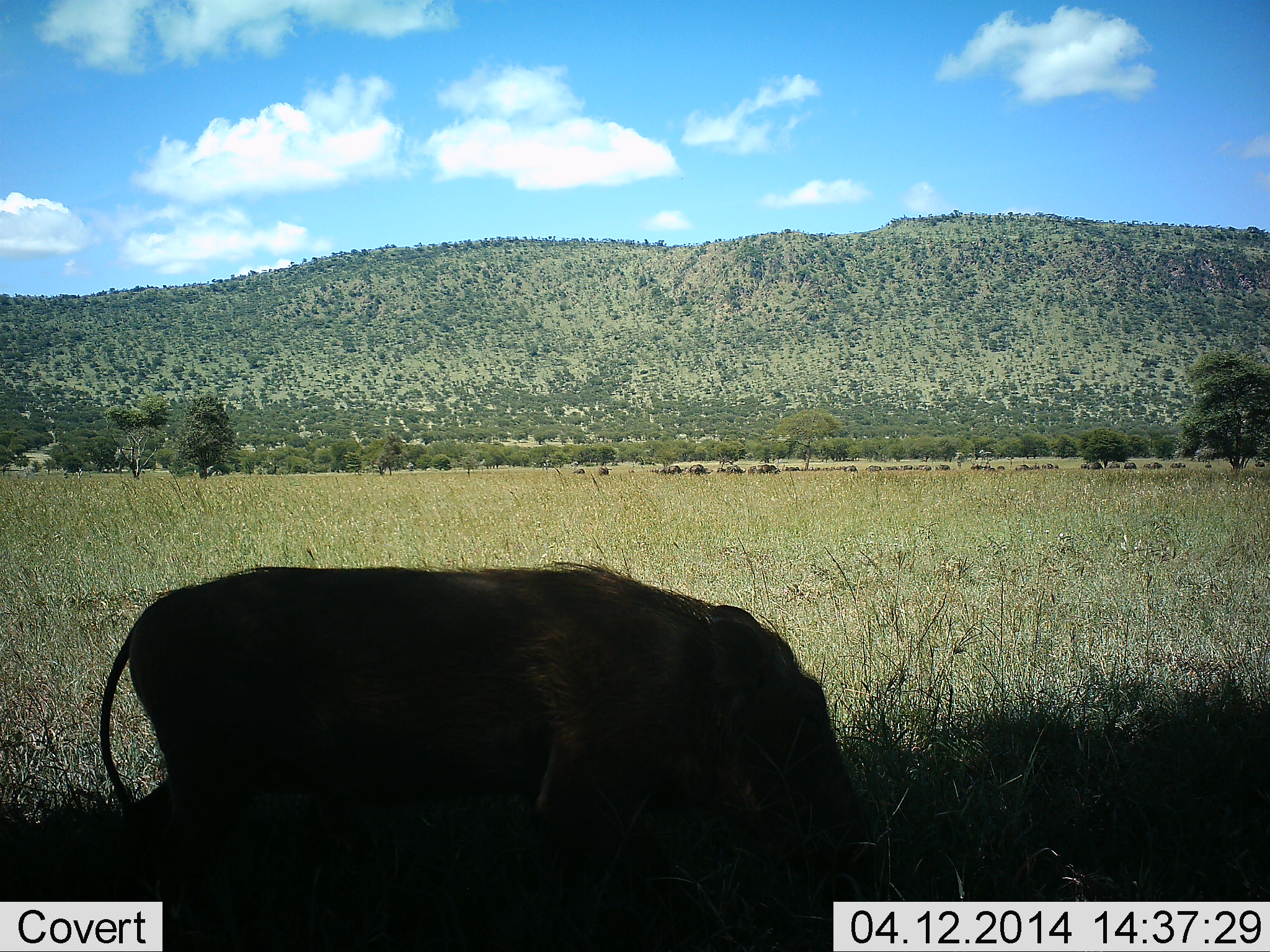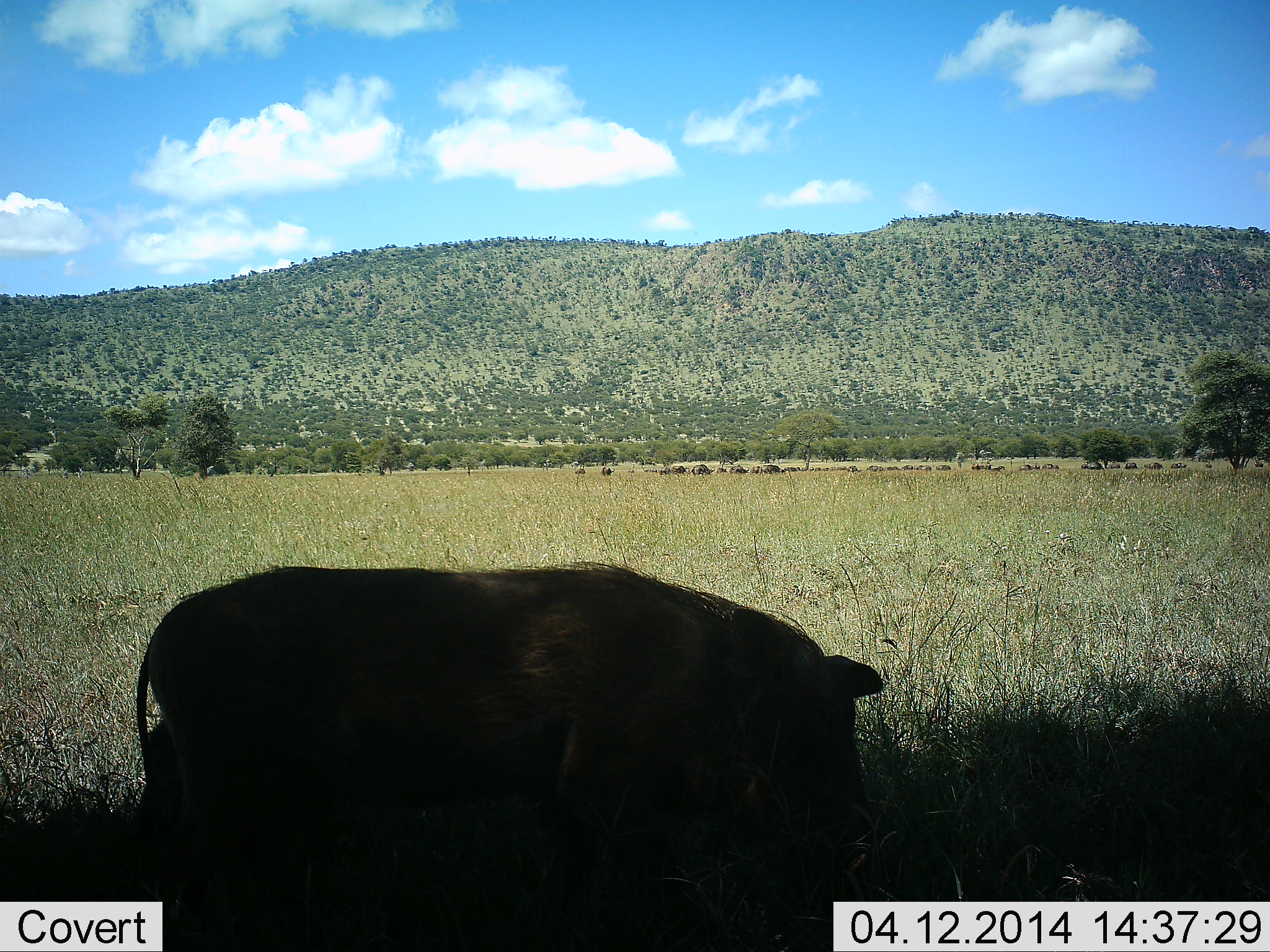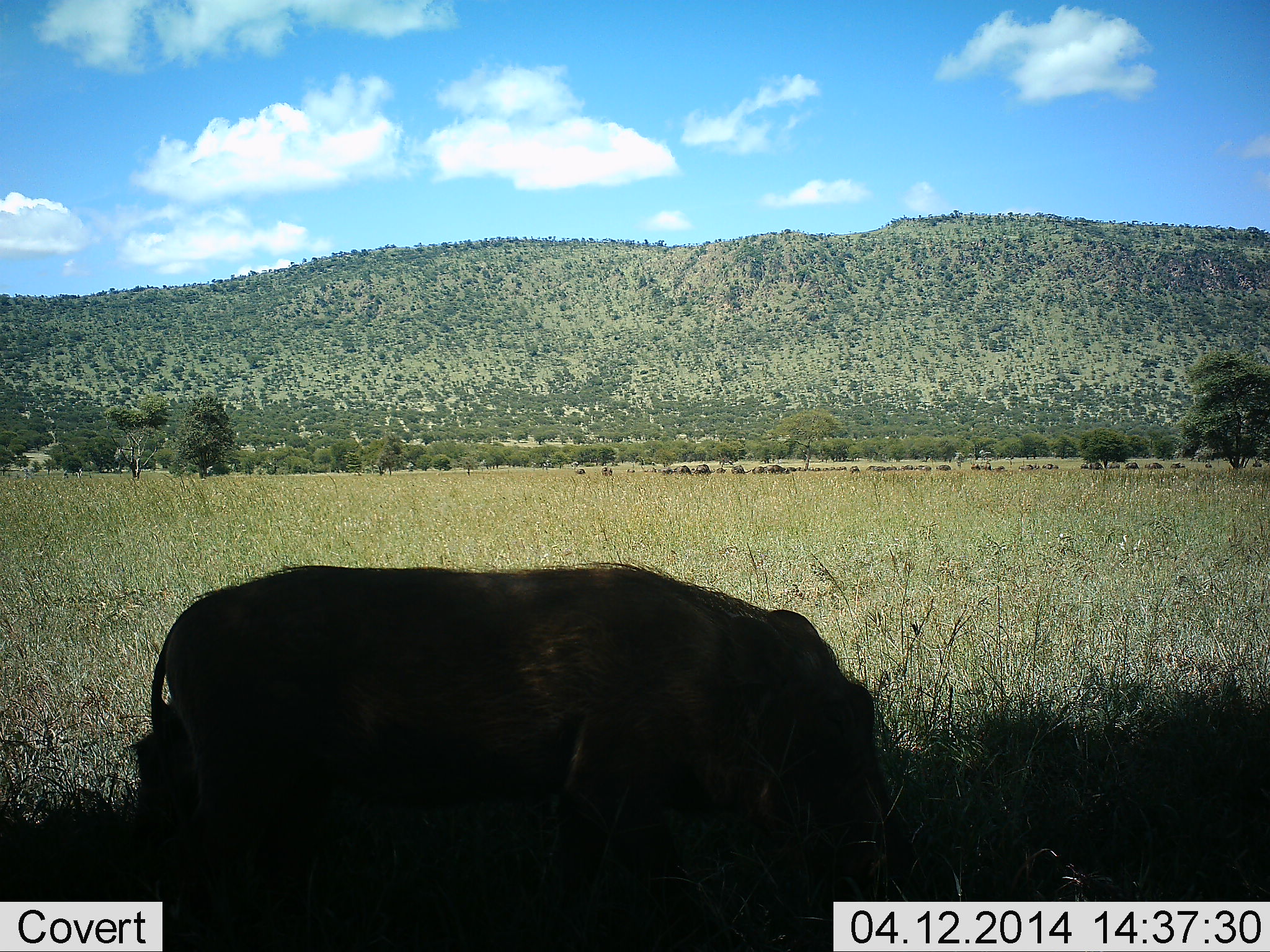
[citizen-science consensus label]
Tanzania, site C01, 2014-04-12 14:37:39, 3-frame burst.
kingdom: Animalia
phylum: Chordata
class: Mammalia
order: Artiodactyla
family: Suidae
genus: Phacochoerus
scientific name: Phacochoerus africanus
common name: warthog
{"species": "warthog (Phacochoerus africanus)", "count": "1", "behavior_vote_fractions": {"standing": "20%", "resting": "0%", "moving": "10%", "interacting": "0%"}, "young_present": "0%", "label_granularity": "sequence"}